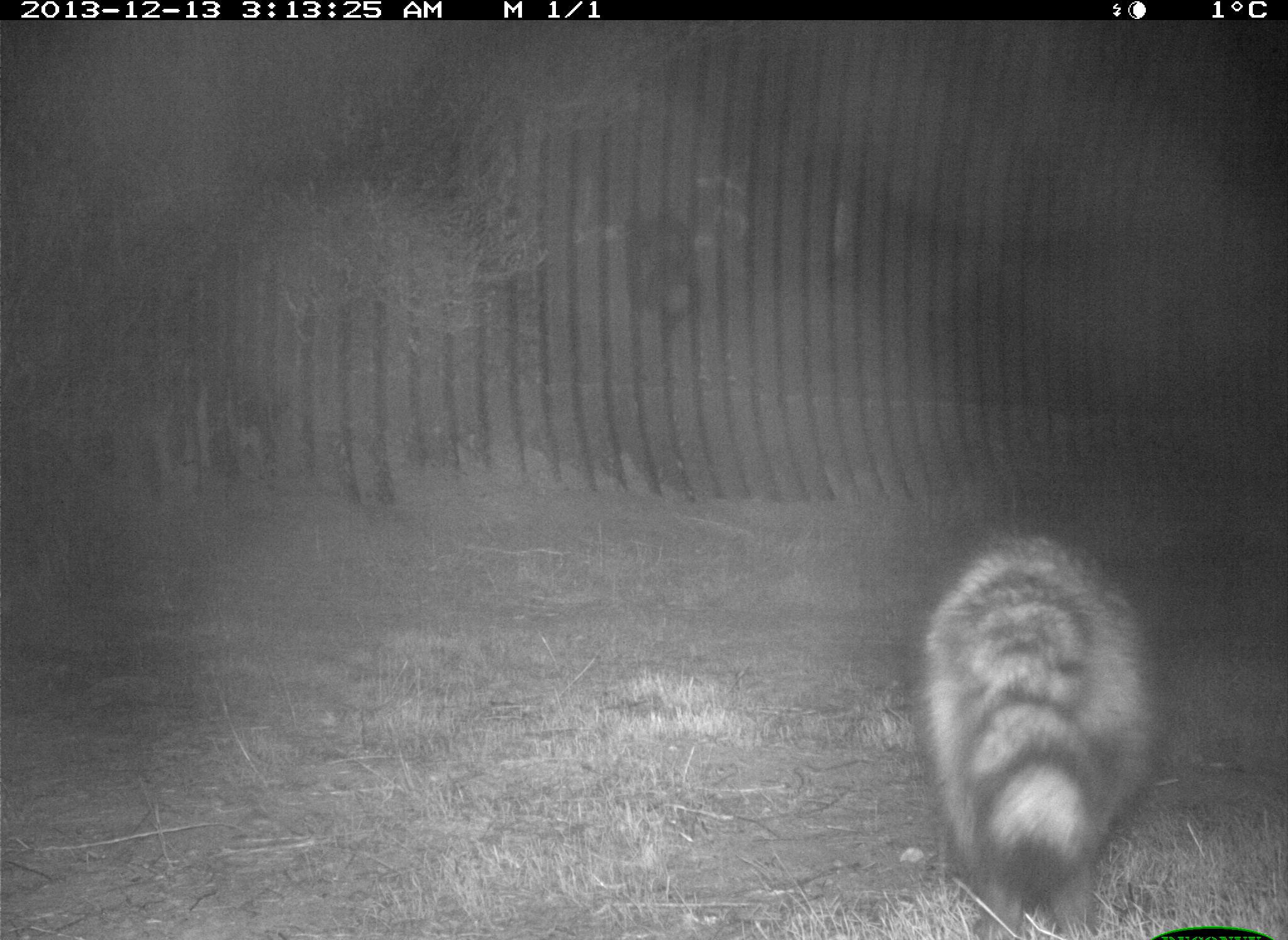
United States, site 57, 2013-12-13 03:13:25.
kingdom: Animalia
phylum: Chordata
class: Mammalia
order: Carnivora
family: Procyonidae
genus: Procyon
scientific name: Procyon lotor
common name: raccoon